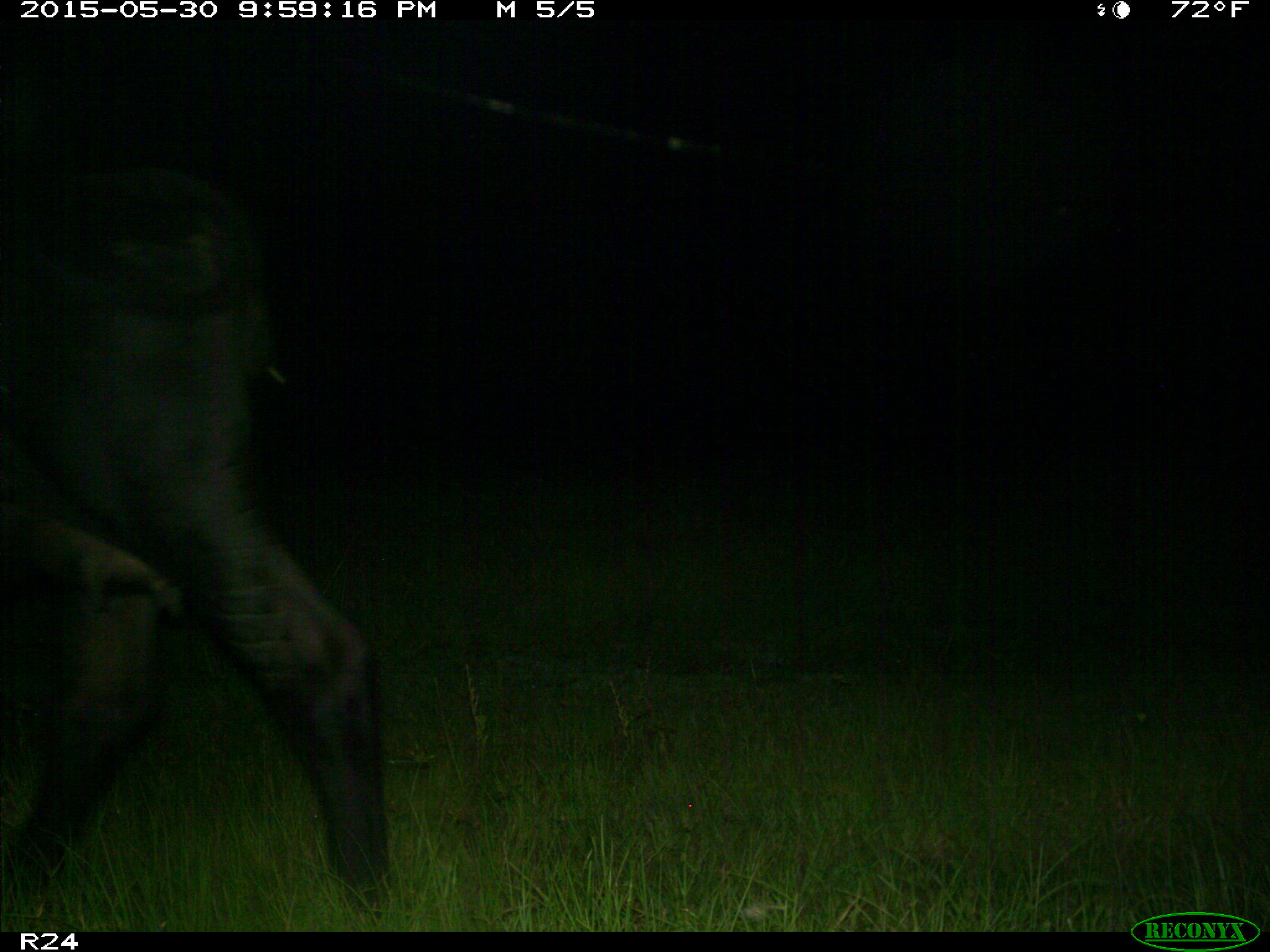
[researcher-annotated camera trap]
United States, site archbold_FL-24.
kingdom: Animalia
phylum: Chordata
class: Mammalia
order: Artiodactyla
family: Bovidae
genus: Bos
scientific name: Bos taurus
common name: domestic cow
Bos taurus (domestic cow).